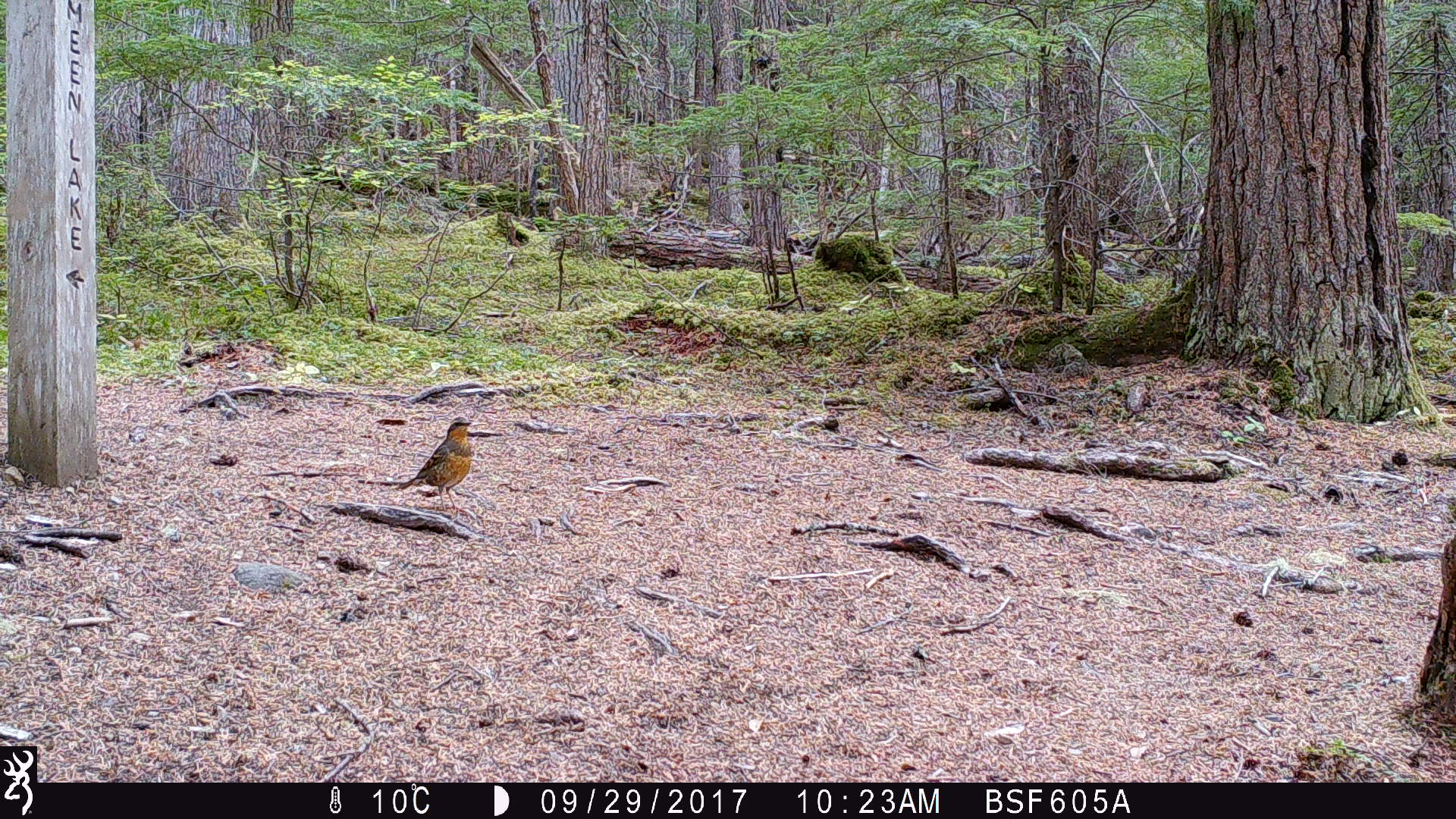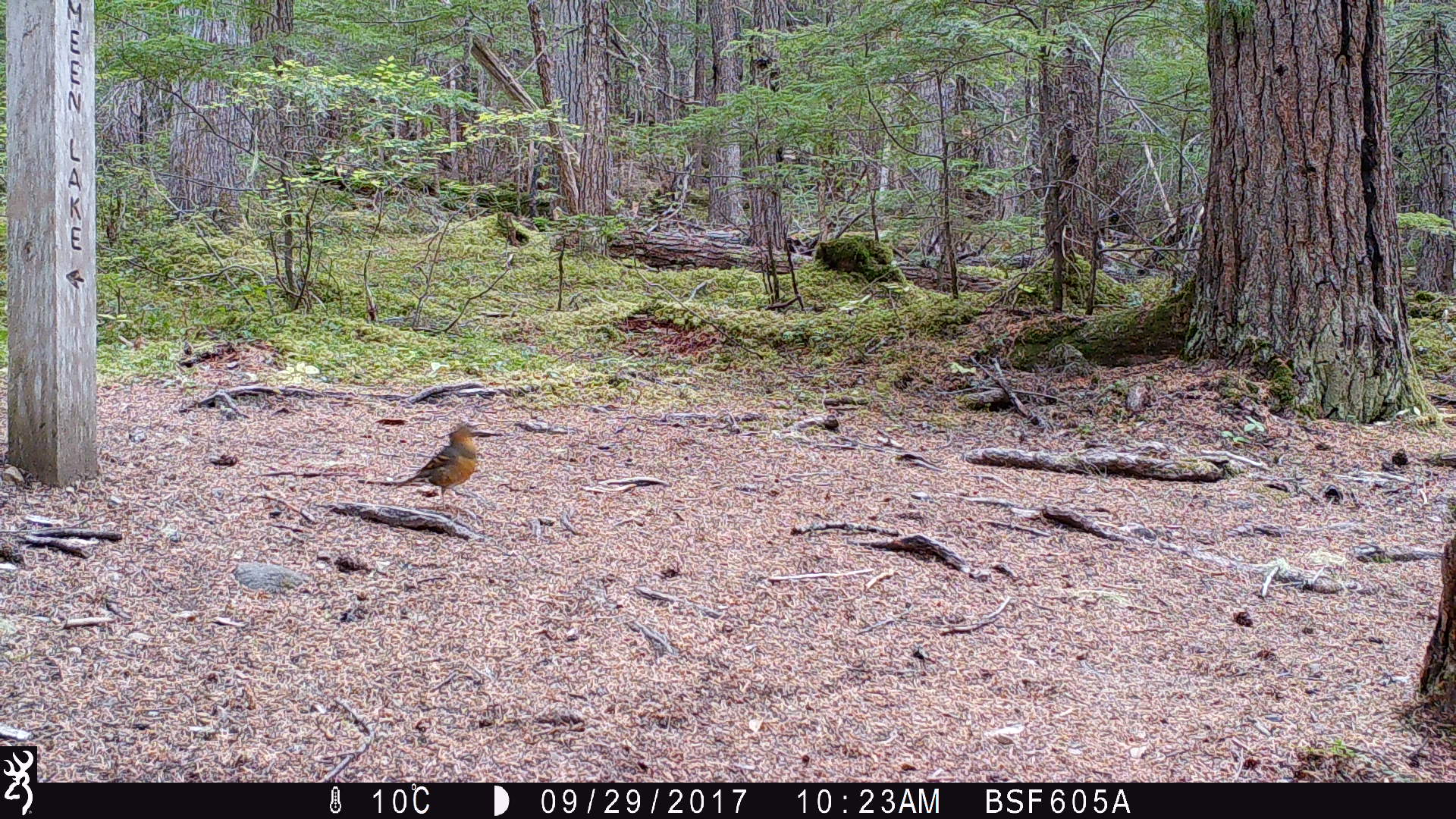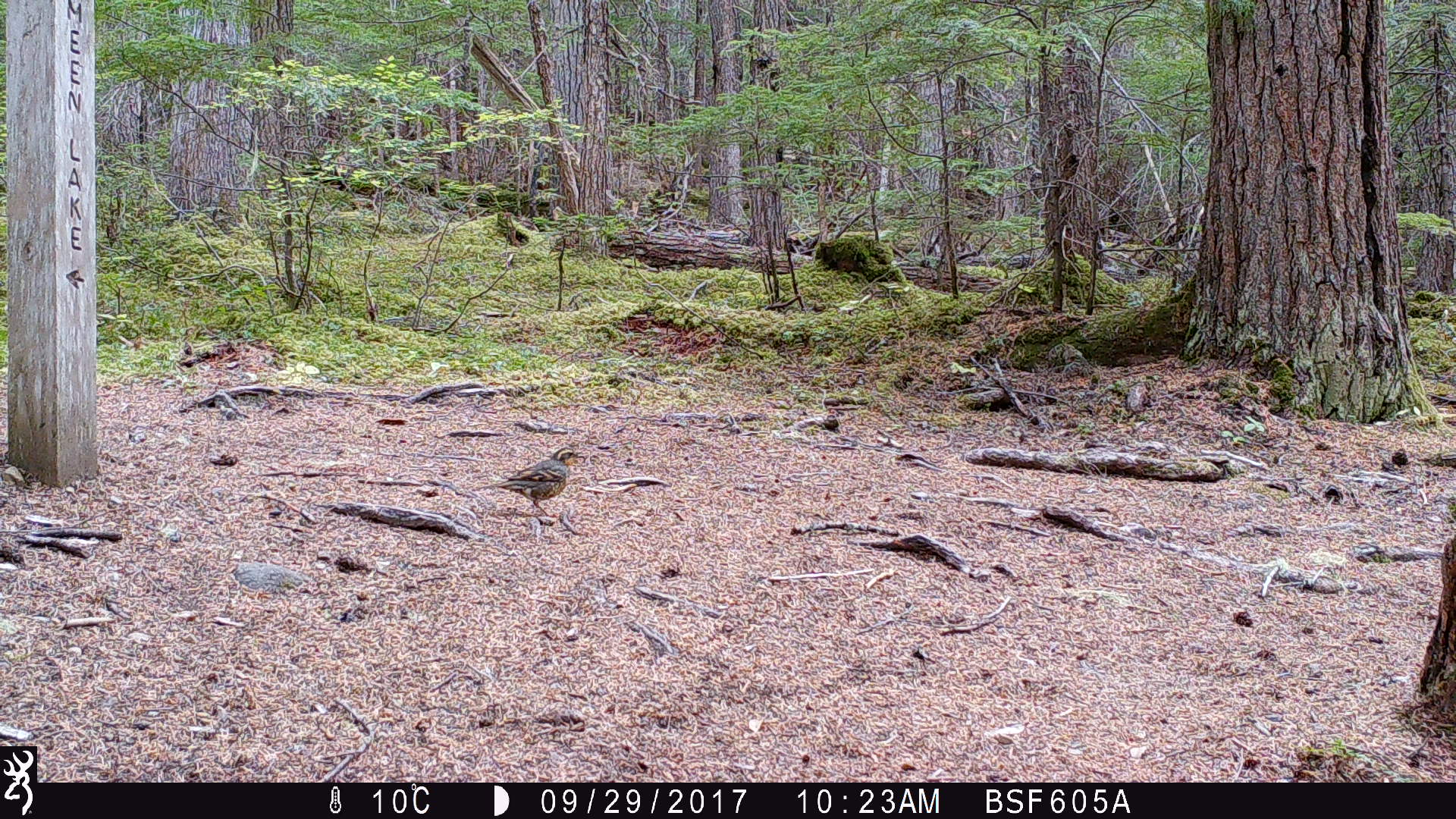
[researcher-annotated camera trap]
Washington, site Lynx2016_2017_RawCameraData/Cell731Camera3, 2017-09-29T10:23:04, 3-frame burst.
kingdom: Animalia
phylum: Chordata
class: Aves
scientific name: Aves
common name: birds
Aves (birds). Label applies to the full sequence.